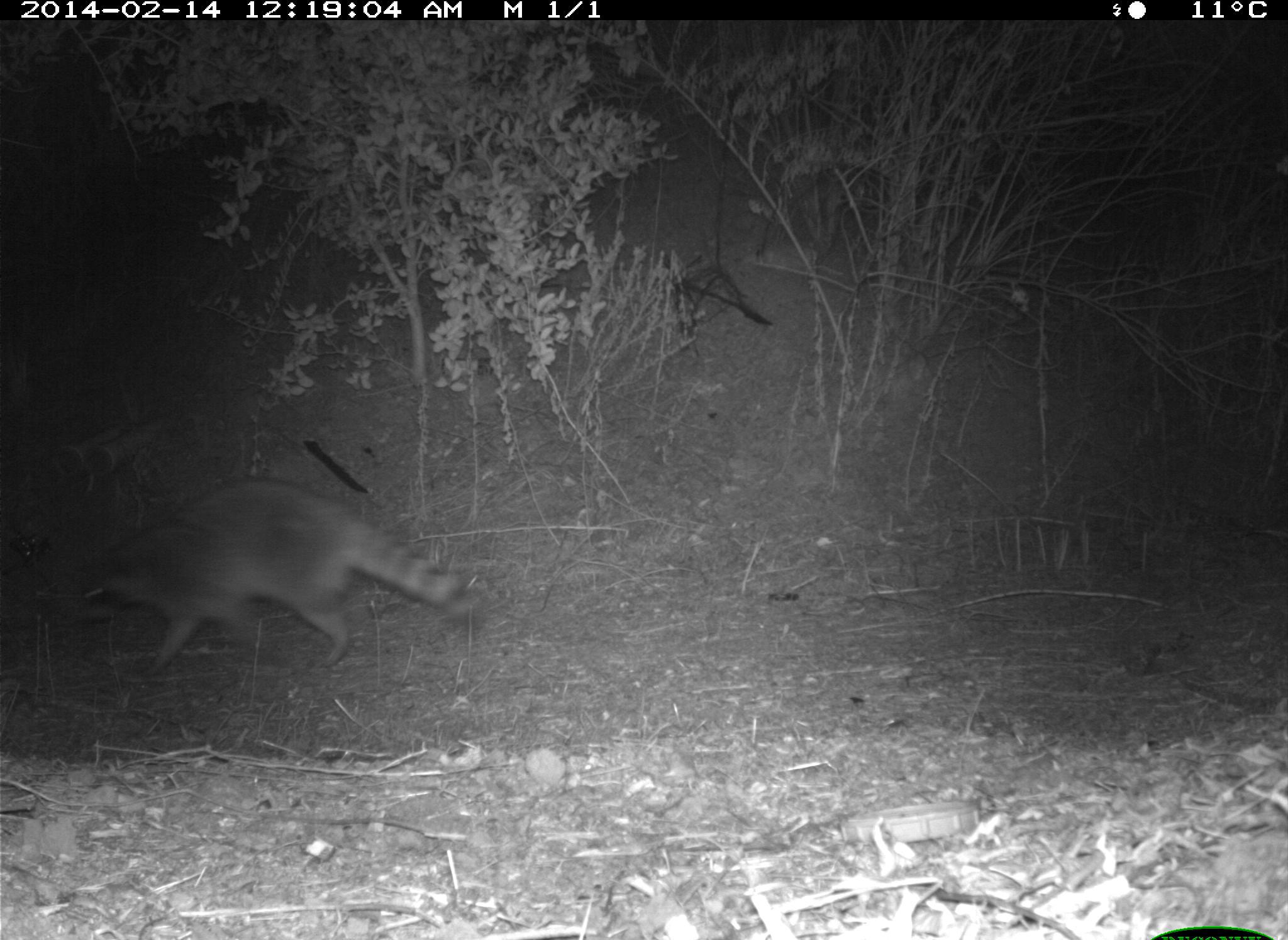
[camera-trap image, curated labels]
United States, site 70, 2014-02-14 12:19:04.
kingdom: Animalia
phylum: Chordata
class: Mammalia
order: Carnivora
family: Procyonidae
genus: Procyon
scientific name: Procyon lotor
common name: raccoon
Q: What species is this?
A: Raccoon (Procyon lotor).